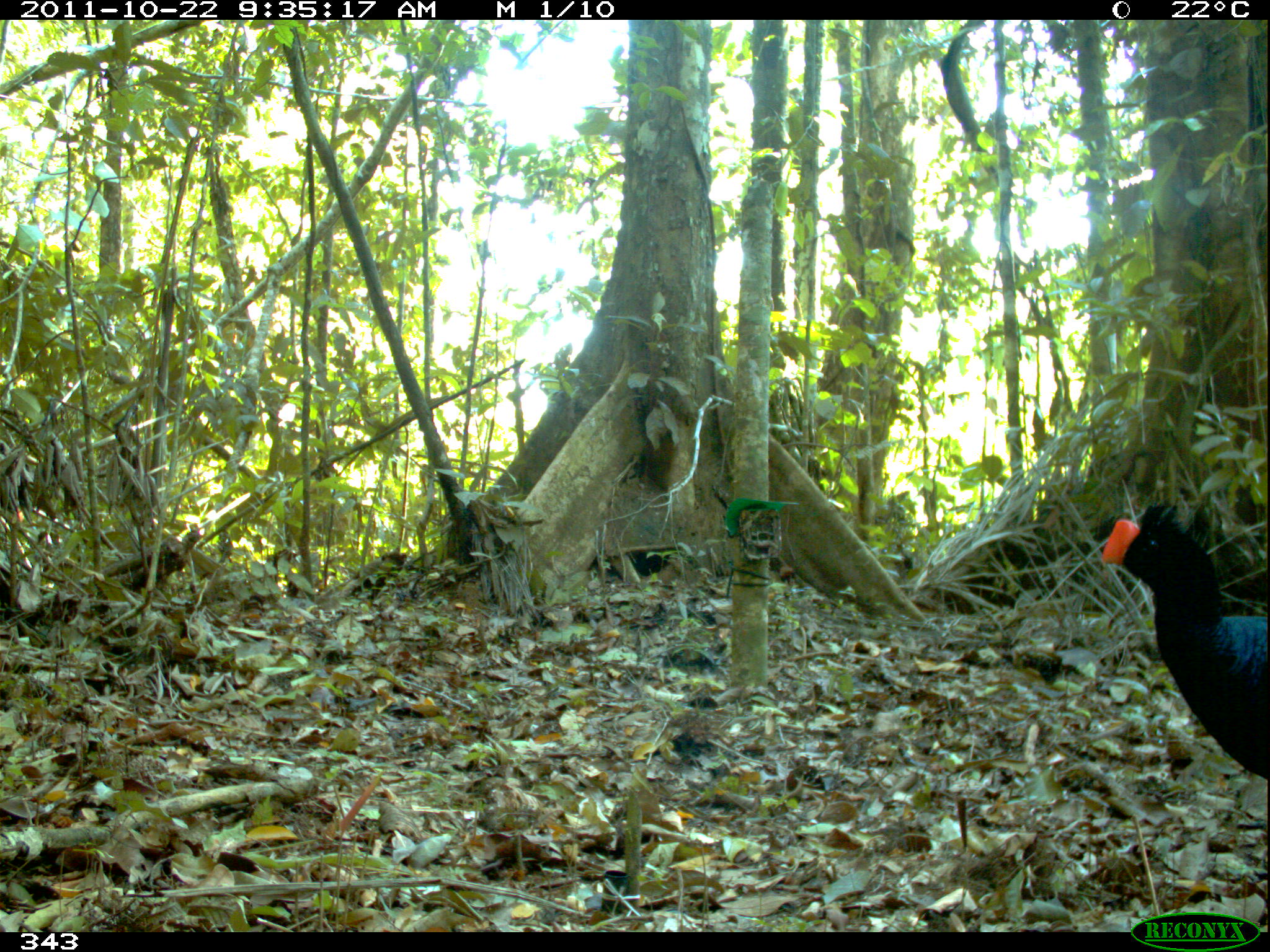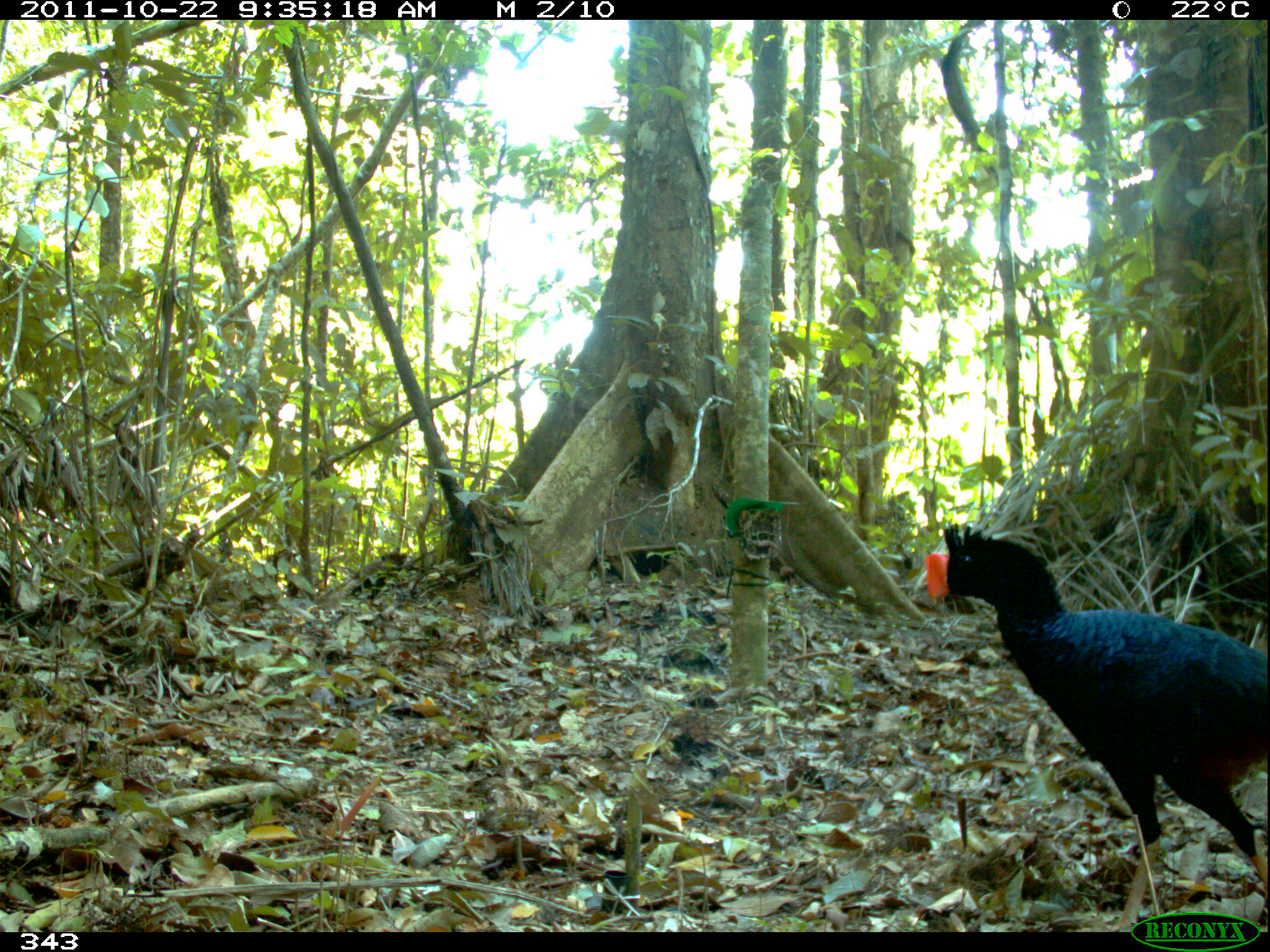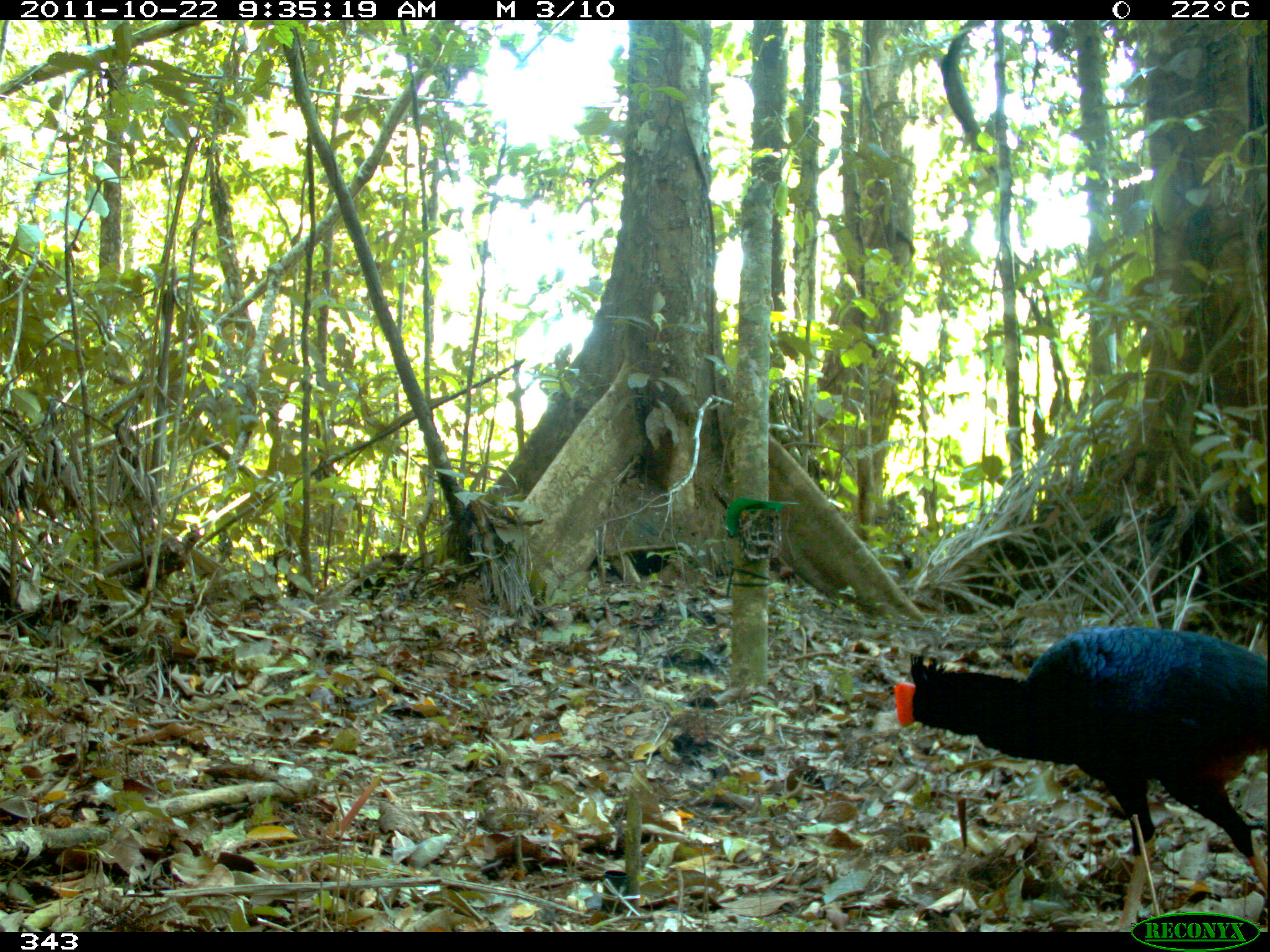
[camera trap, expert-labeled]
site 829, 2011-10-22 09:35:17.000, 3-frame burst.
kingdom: Animalia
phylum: Chordata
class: Aves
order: Galliformes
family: Cracidae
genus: Mitu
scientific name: Mitu tuberosum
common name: razor-billed curassow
Mitu tuberosum (razor-billed curassow).